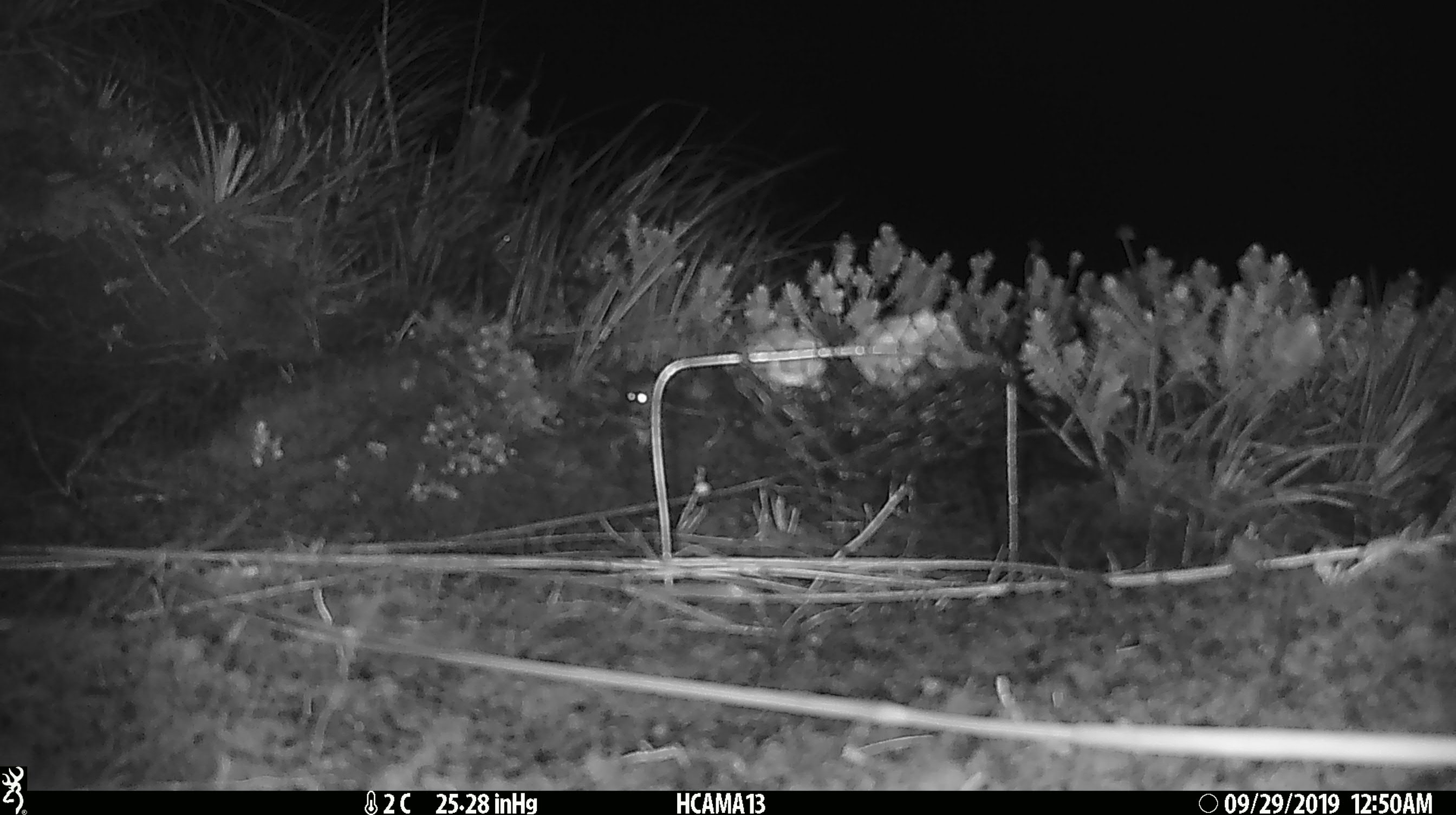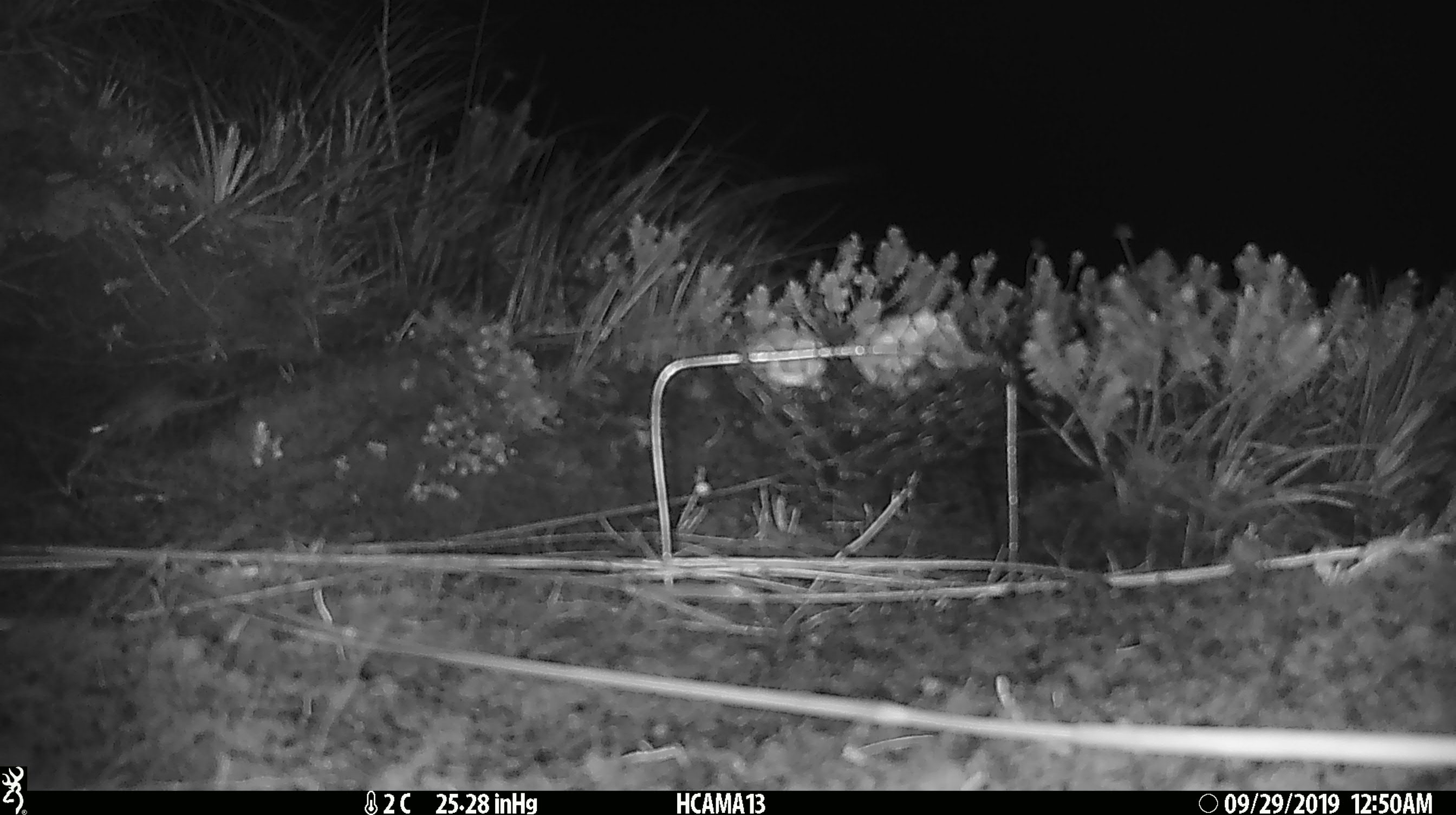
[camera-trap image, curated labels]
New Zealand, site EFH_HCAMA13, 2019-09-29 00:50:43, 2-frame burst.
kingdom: Animalia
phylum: Chordata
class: Mammalia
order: Rodentia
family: Muridae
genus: Mus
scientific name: Mus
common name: mouse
Mouse (Mus).